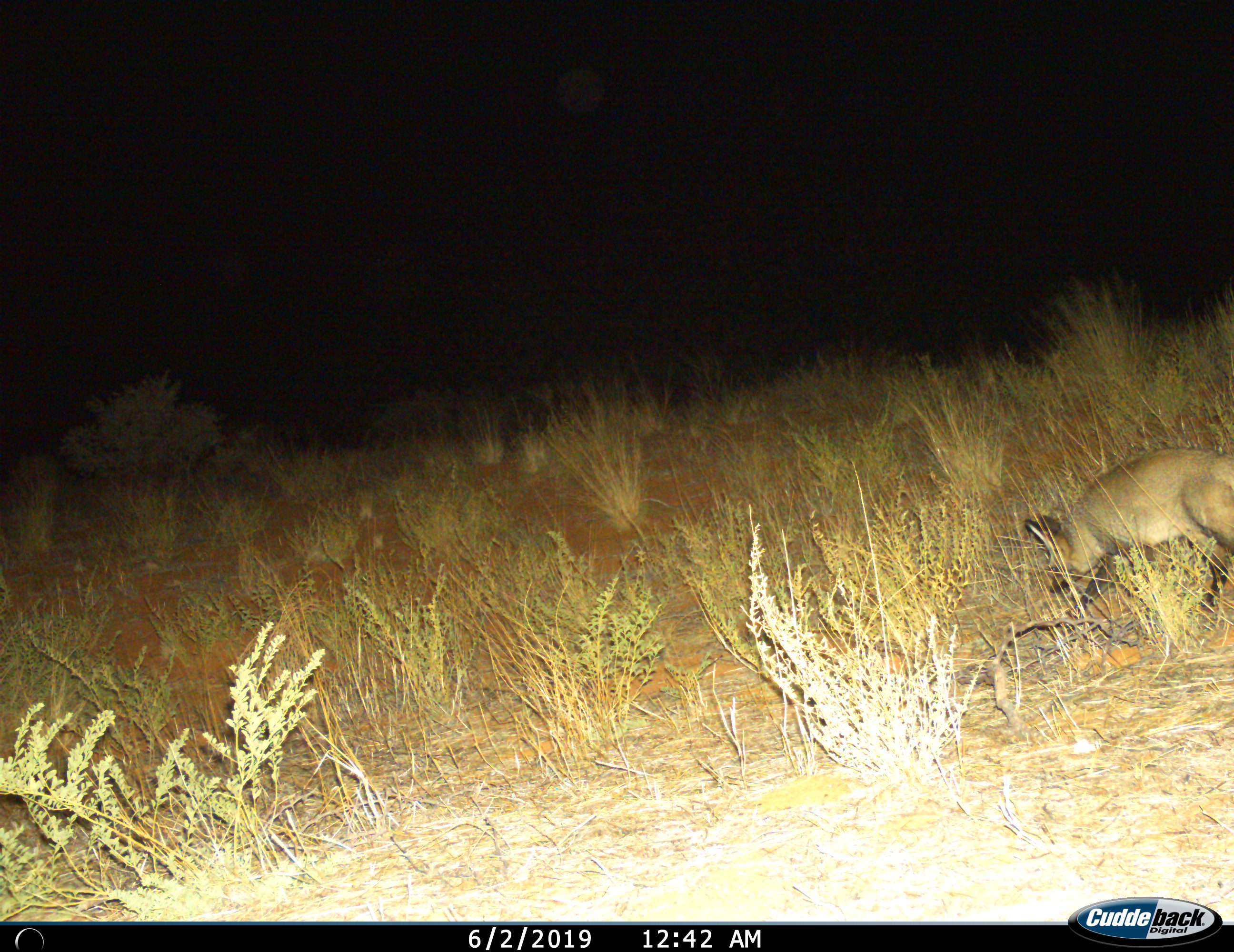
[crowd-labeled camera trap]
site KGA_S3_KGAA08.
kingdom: Animalia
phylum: Chordata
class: Mammalia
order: Carnivora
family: Canidae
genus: Otocyon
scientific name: Otocyon megalotis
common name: bat-eared fox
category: foxbateared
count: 1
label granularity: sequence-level